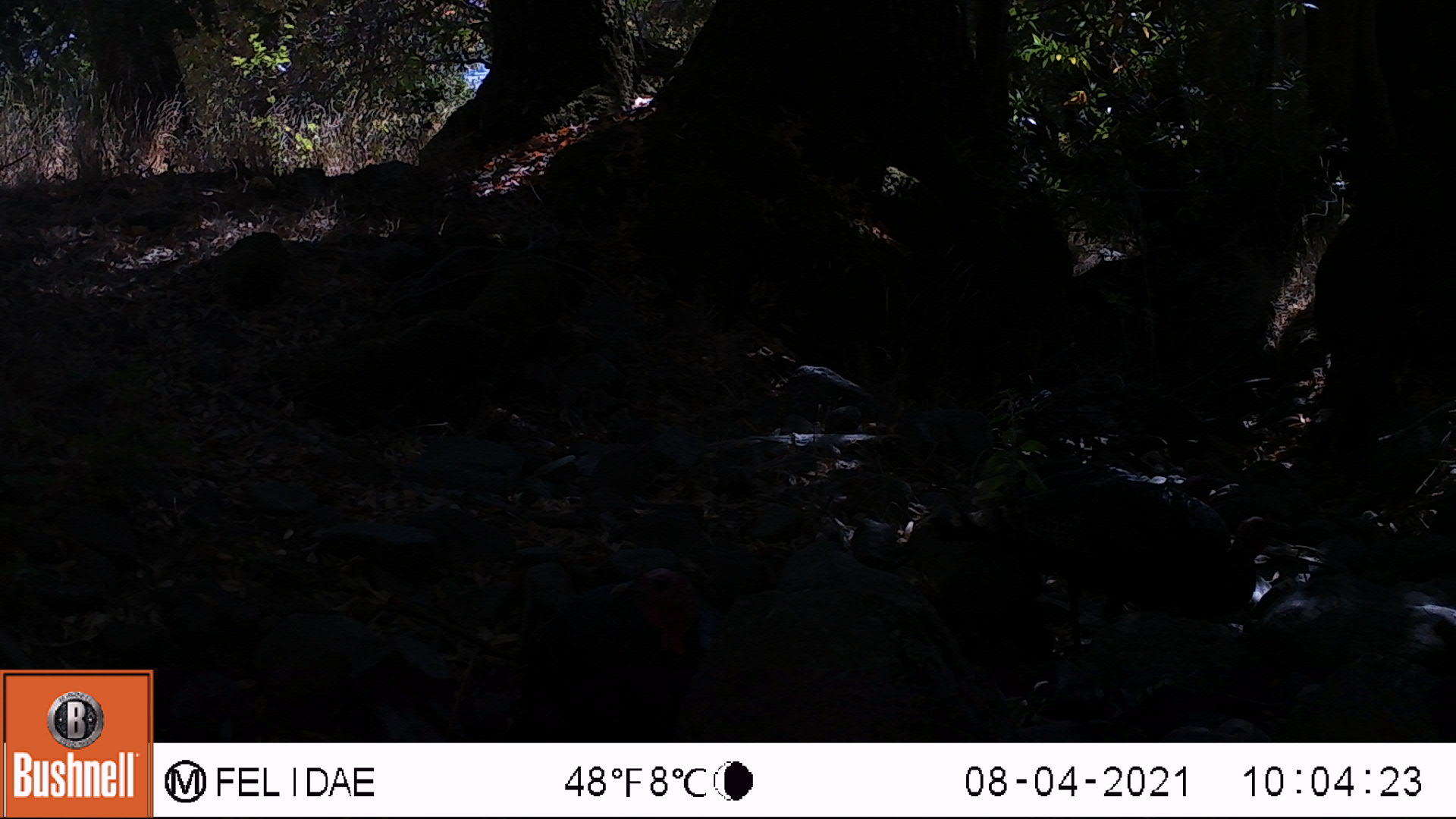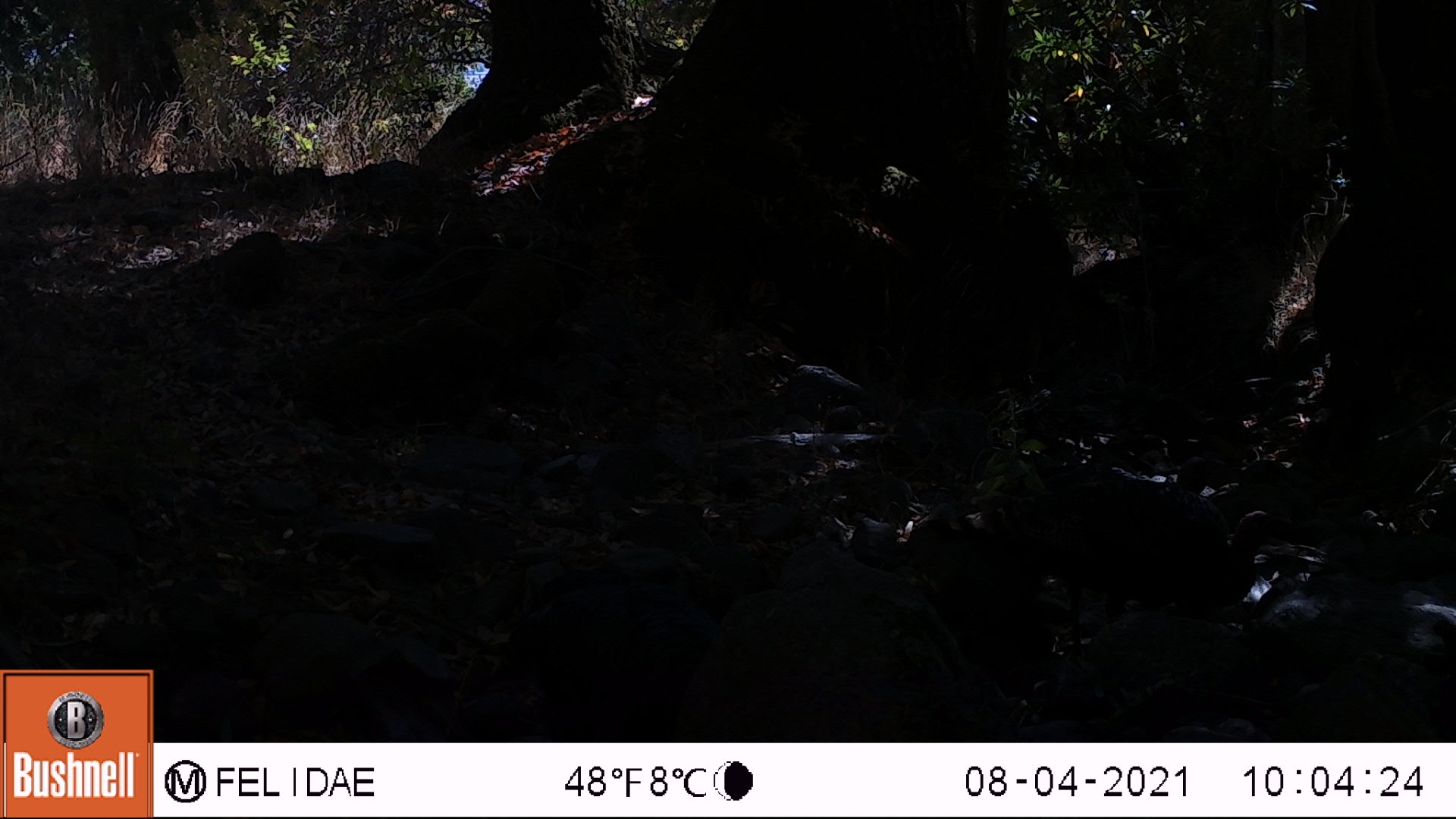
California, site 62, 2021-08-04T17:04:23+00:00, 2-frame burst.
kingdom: Animalia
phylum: Chordata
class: Aves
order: Galliformes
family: Phasianidae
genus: Meleagris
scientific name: Meleagris gallopavo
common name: turkey